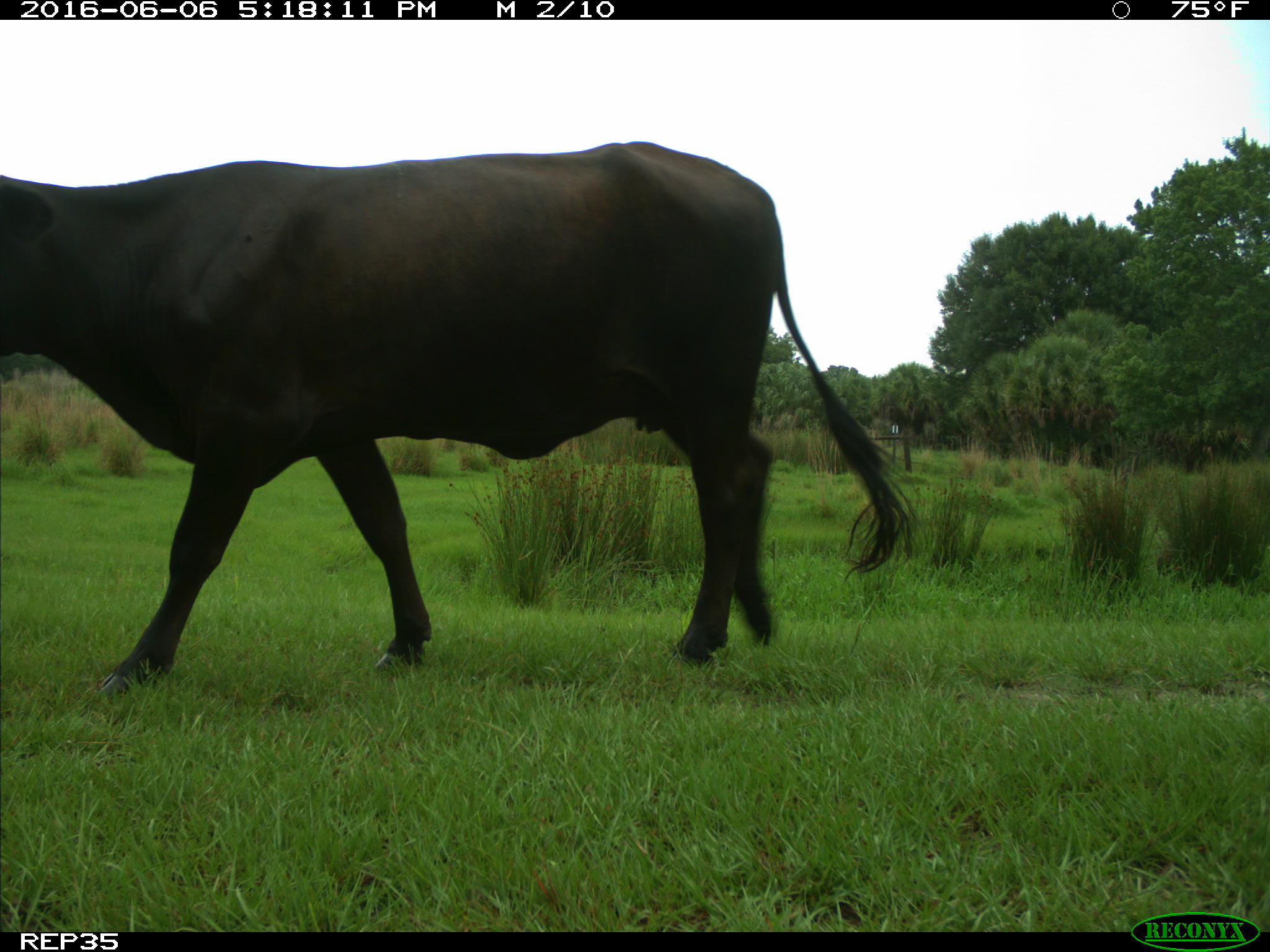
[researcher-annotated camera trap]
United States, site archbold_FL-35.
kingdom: Animalia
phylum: Chordata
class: Mammalia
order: Artiodactyla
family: Bovidae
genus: Bos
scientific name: Bos taurus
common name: domestic cow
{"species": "Bos taurus (domestic cow)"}